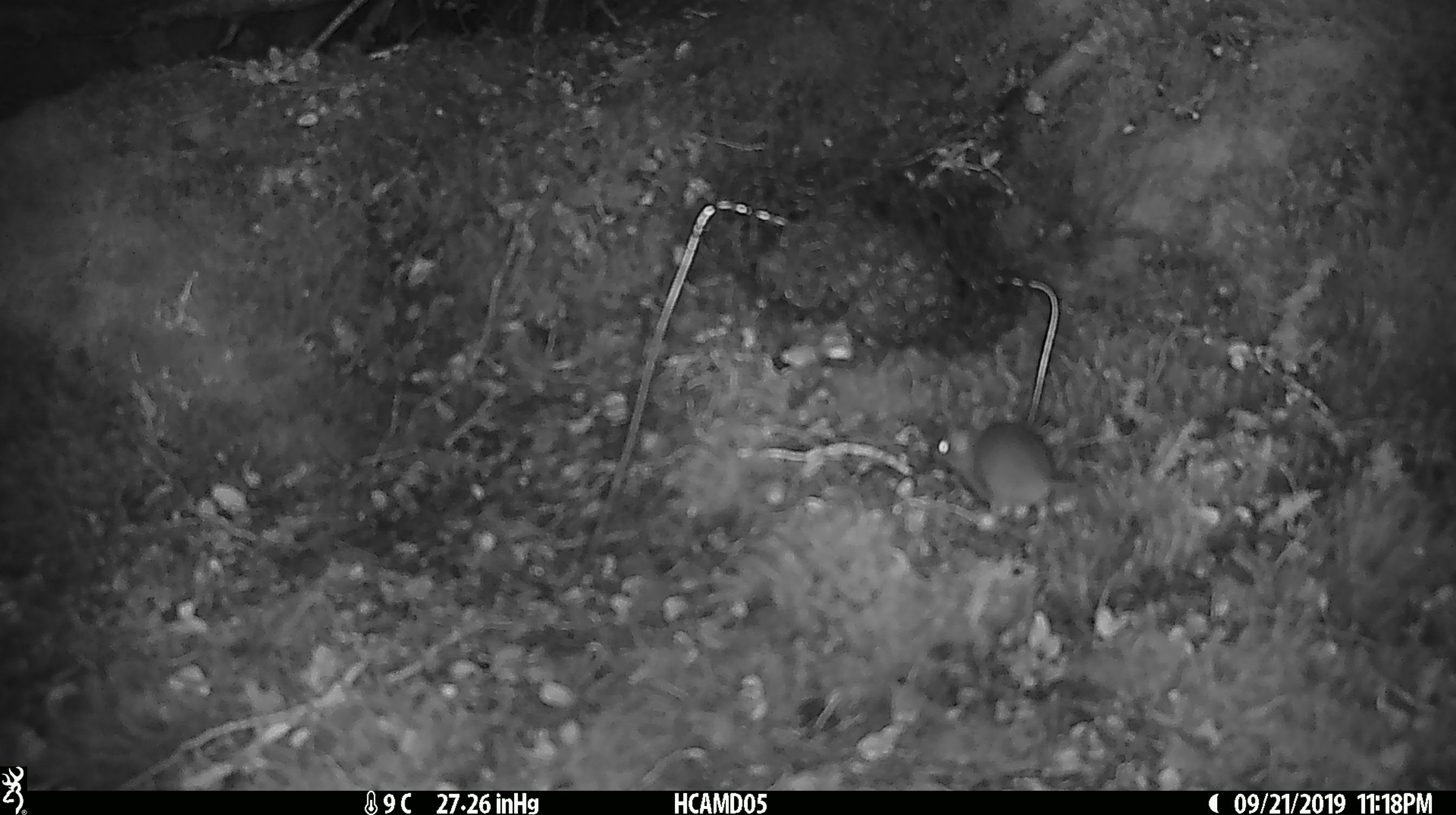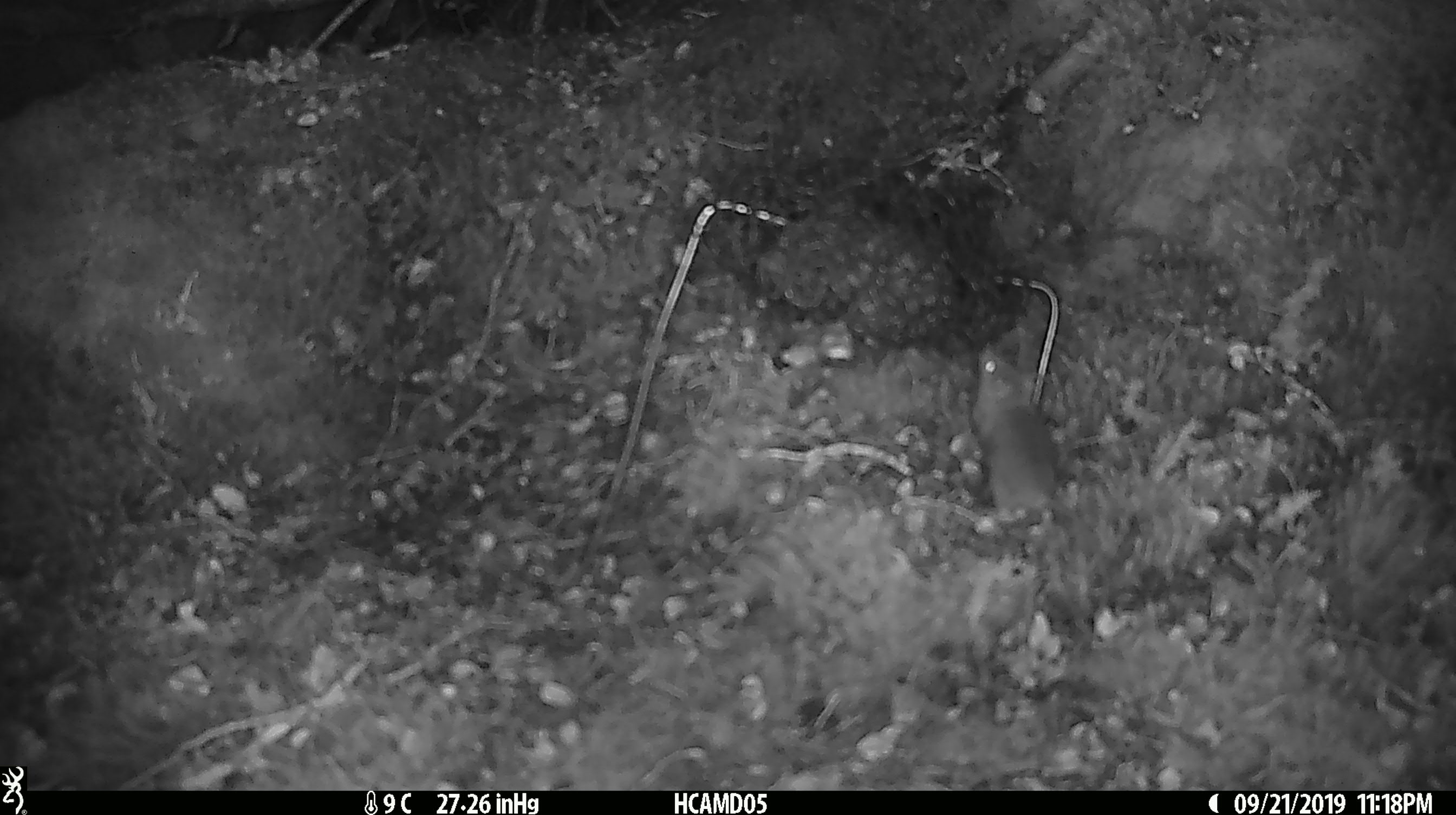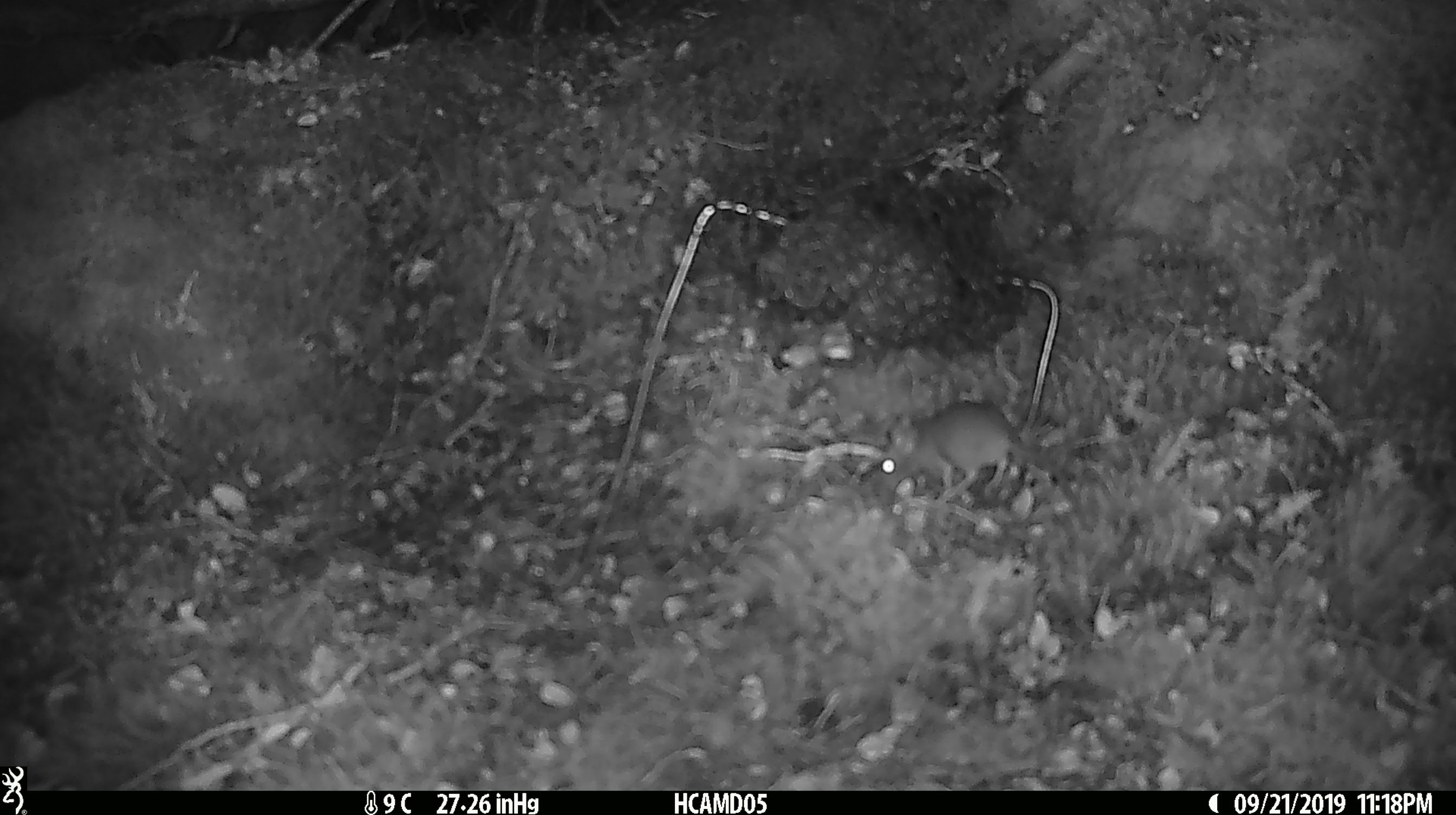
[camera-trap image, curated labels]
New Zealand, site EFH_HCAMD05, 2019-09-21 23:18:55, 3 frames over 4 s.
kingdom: Animalia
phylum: Chordata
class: Mammalia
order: Rodentia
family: Muridae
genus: Mus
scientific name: Mus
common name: mouse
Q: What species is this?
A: Mouse (Mus).